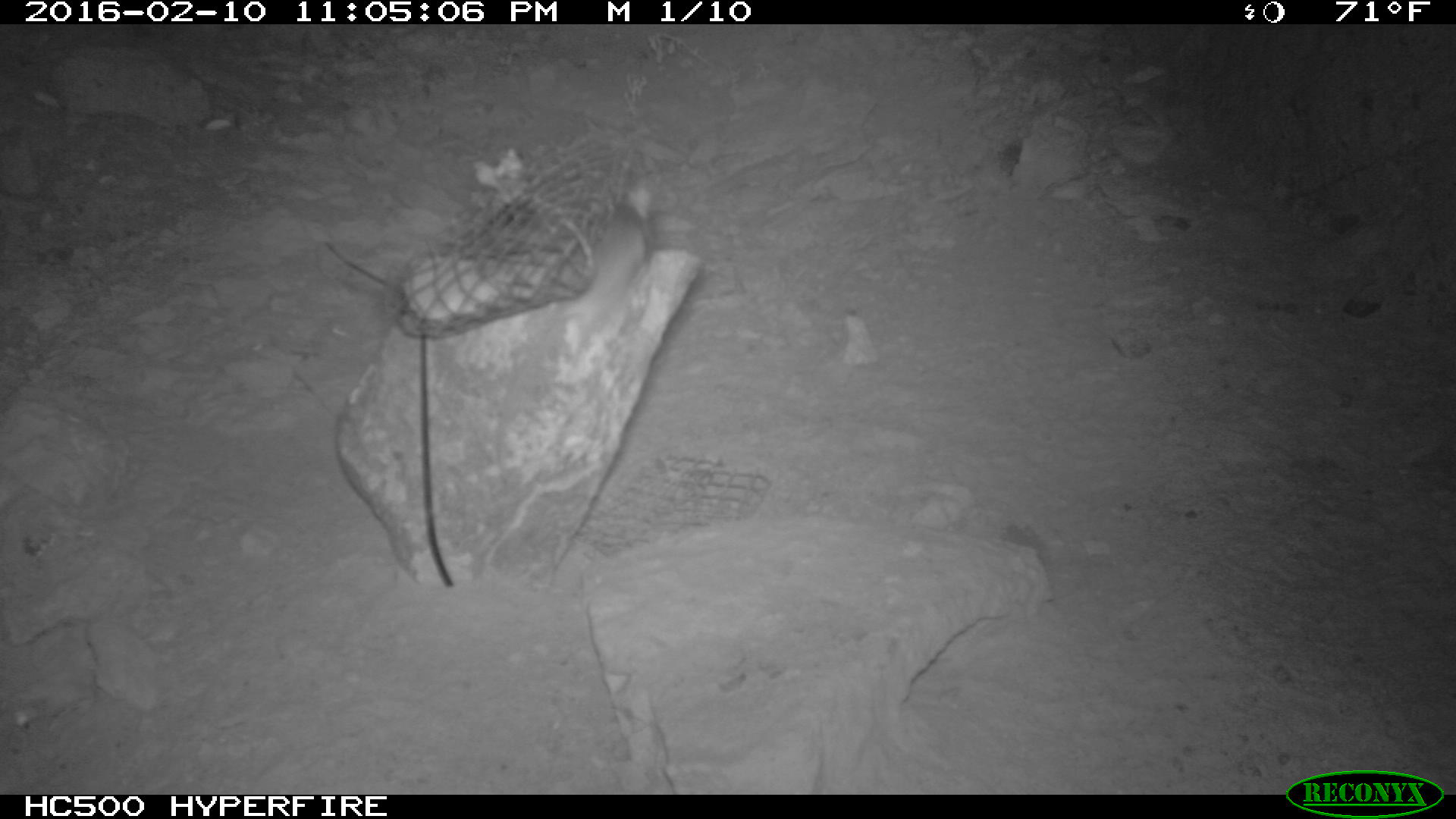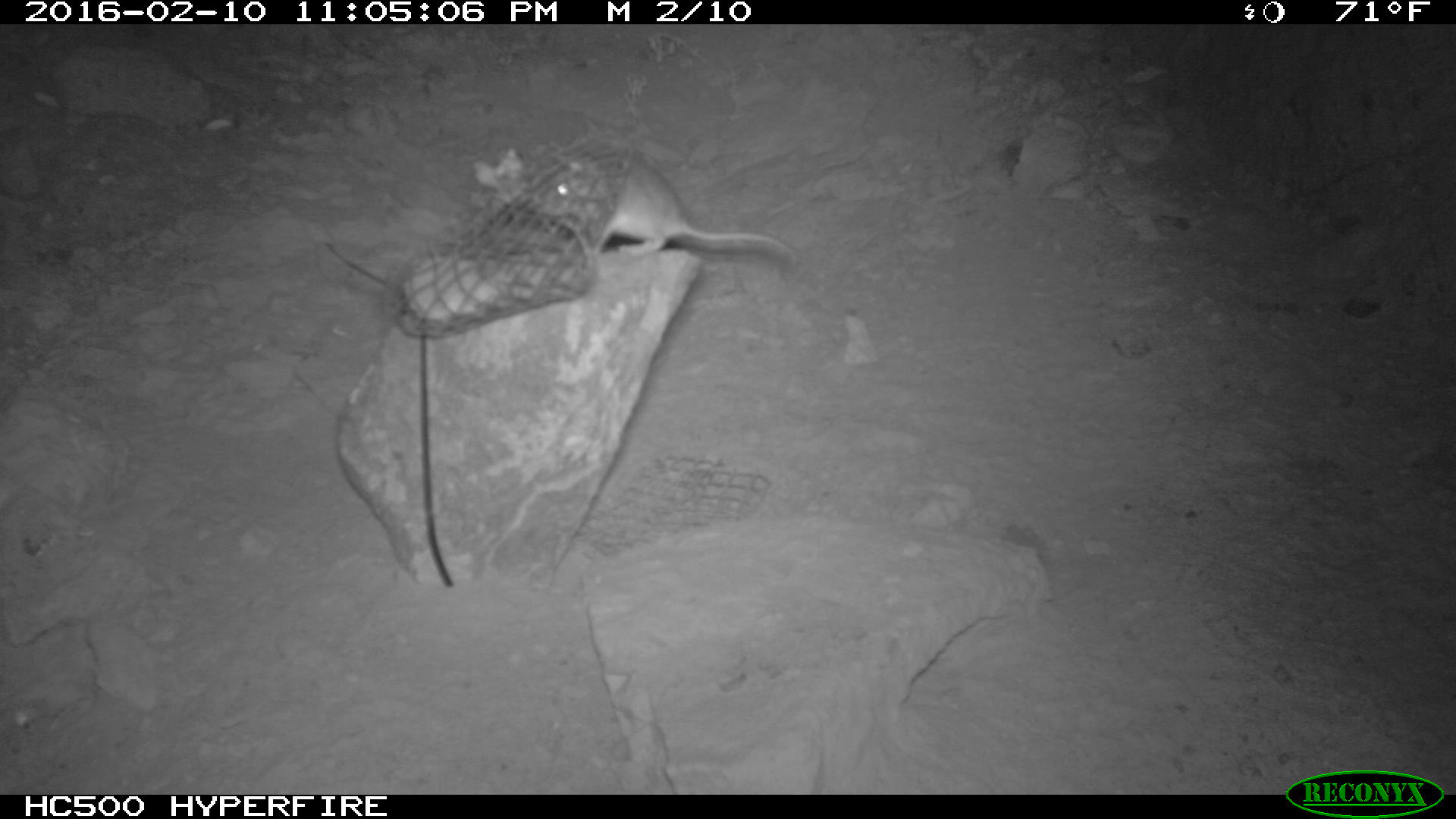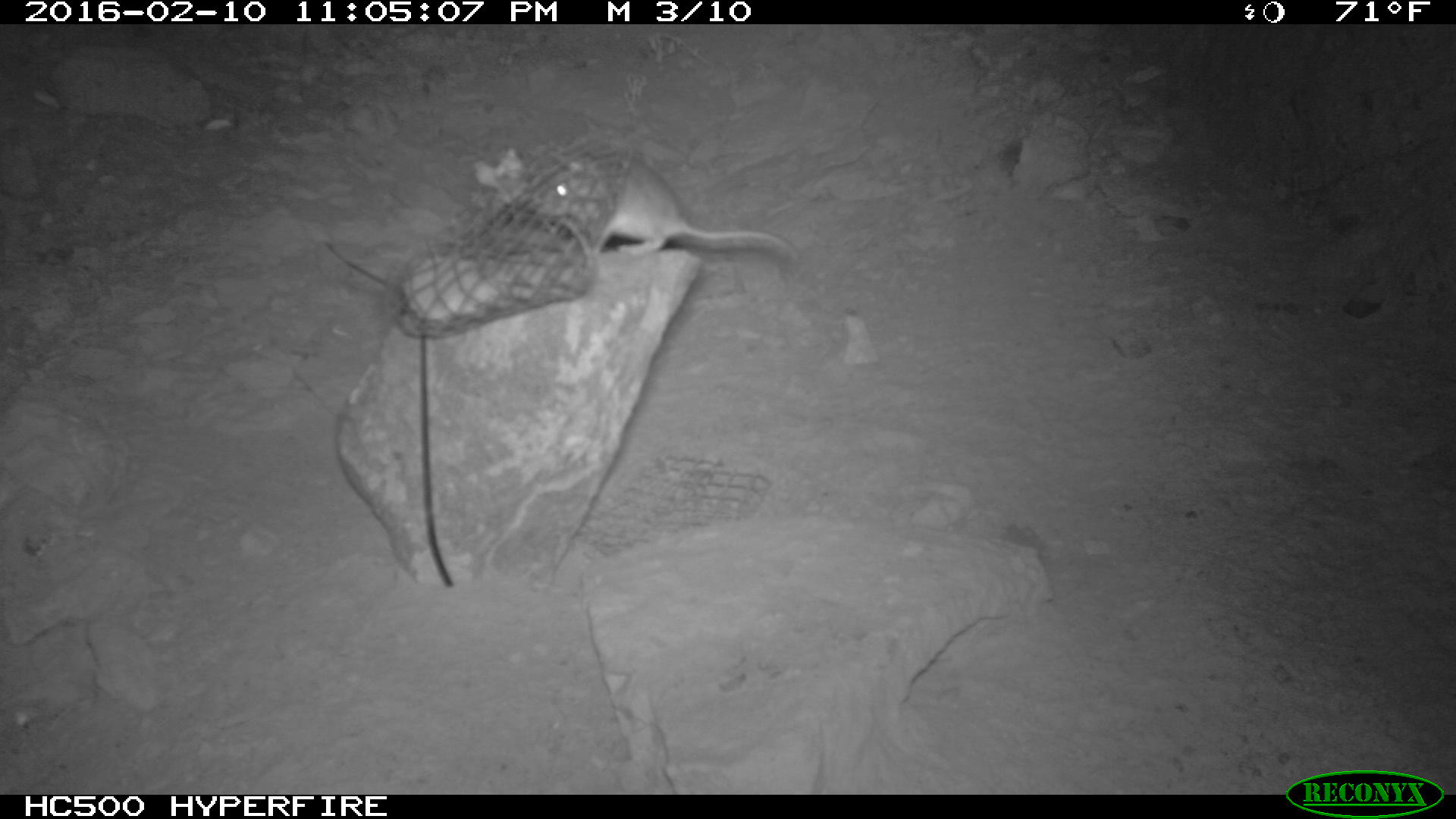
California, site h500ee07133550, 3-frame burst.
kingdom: Animalia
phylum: Chordata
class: Mammalia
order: Rodentia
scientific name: Rodentia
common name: rodent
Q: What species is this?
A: Rodent (Rodentia).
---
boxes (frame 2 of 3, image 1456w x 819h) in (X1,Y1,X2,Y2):
rodent: (535,155,797,256)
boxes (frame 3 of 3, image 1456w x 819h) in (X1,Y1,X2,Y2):
rodent: (533,143,802,257)